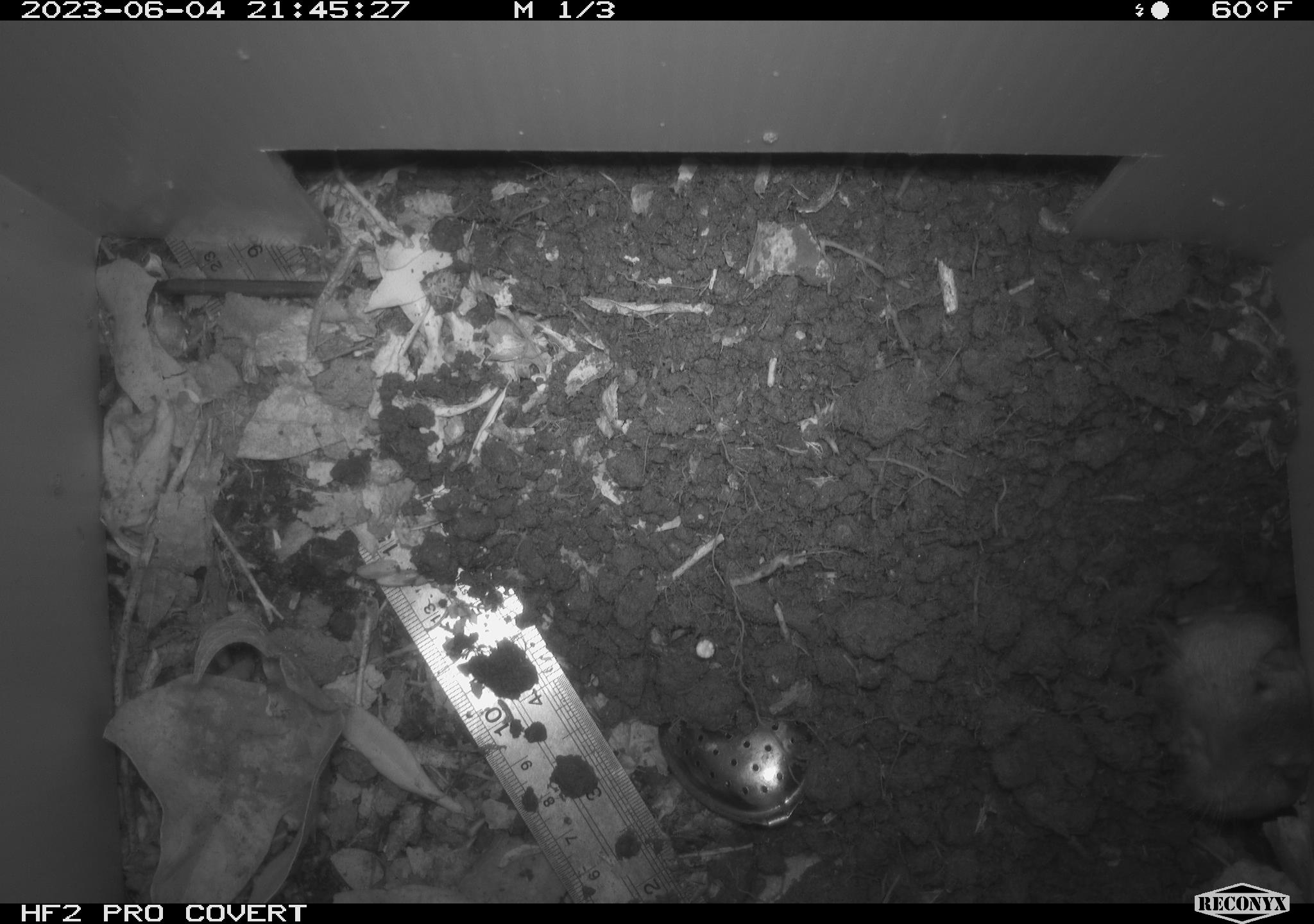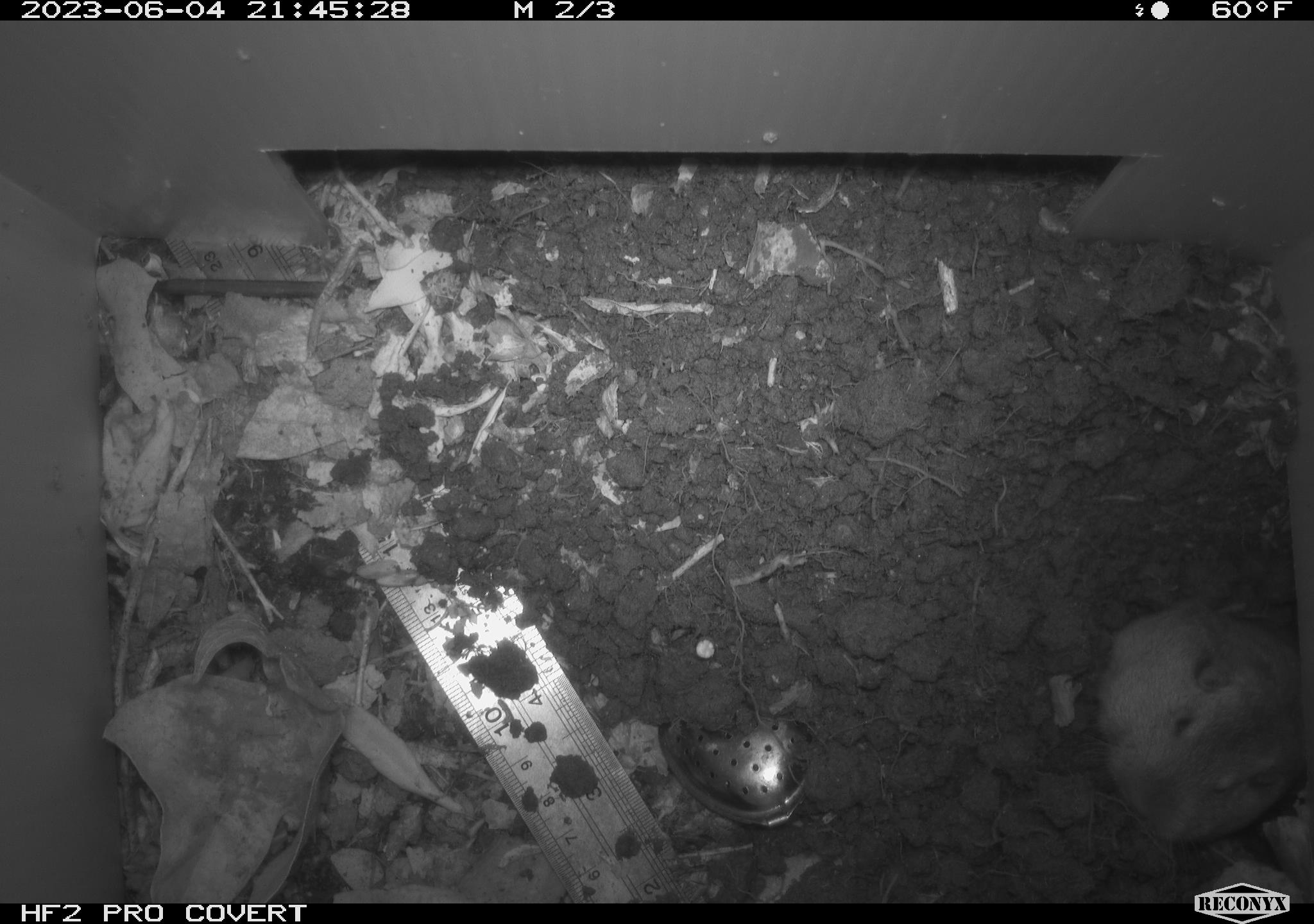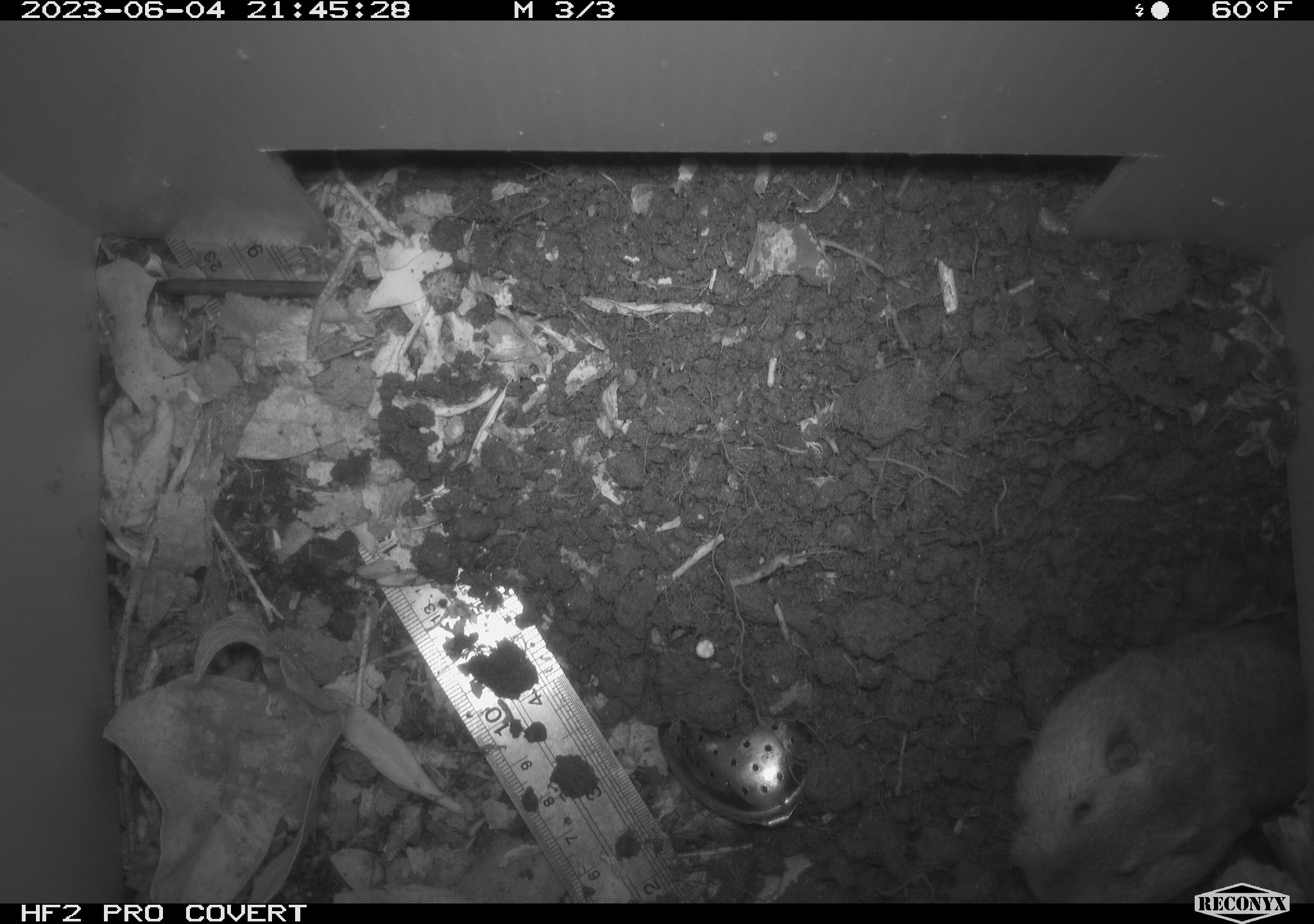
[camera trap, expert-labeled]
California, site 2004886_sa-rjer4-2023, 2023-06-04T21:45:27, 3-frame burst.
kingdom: Animalia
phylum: Chordata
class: Mammalia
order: Rodentia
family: Geomyidae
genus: Megascapheus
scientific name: Megascapheus bottae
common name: botta's pocket gopher